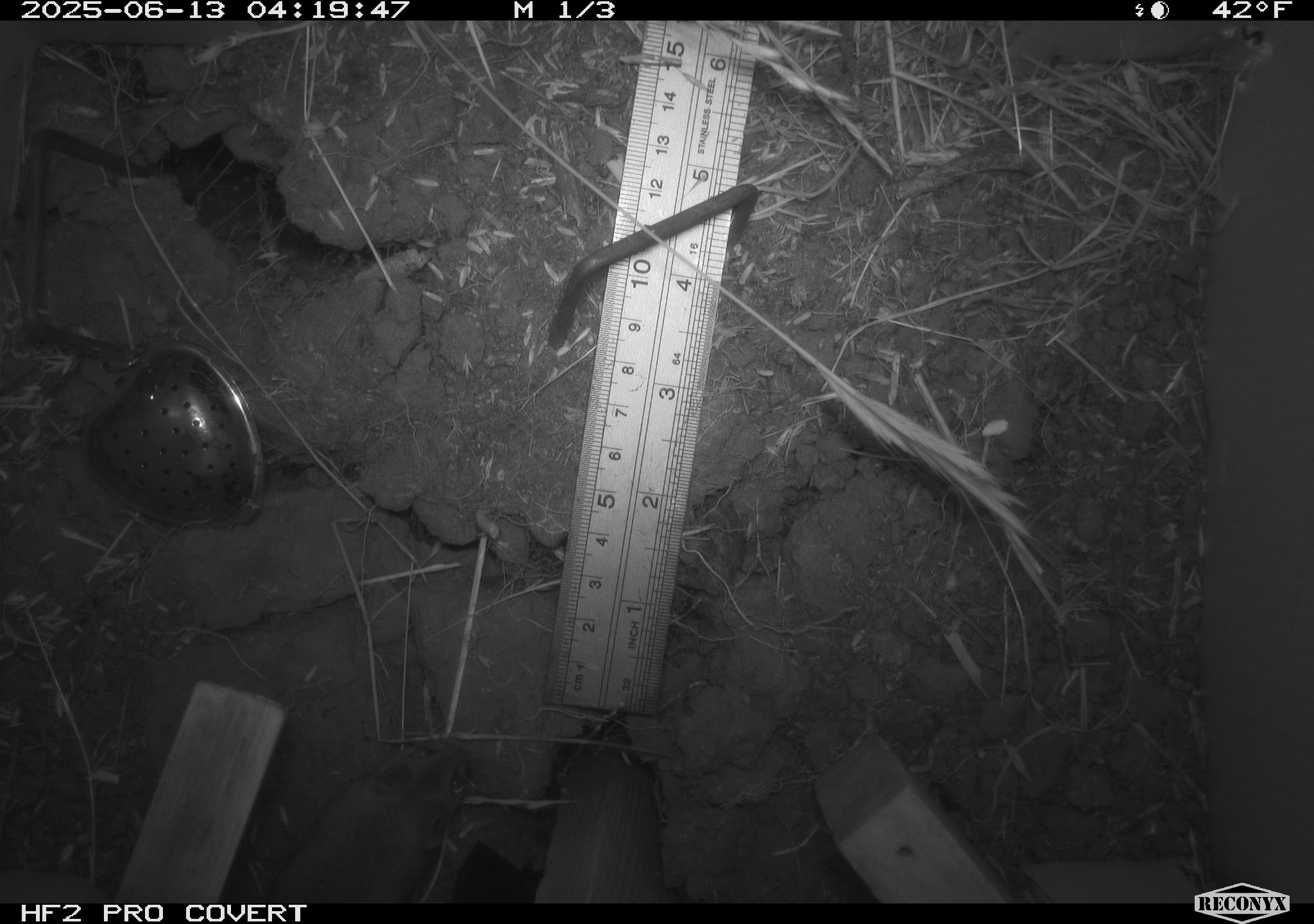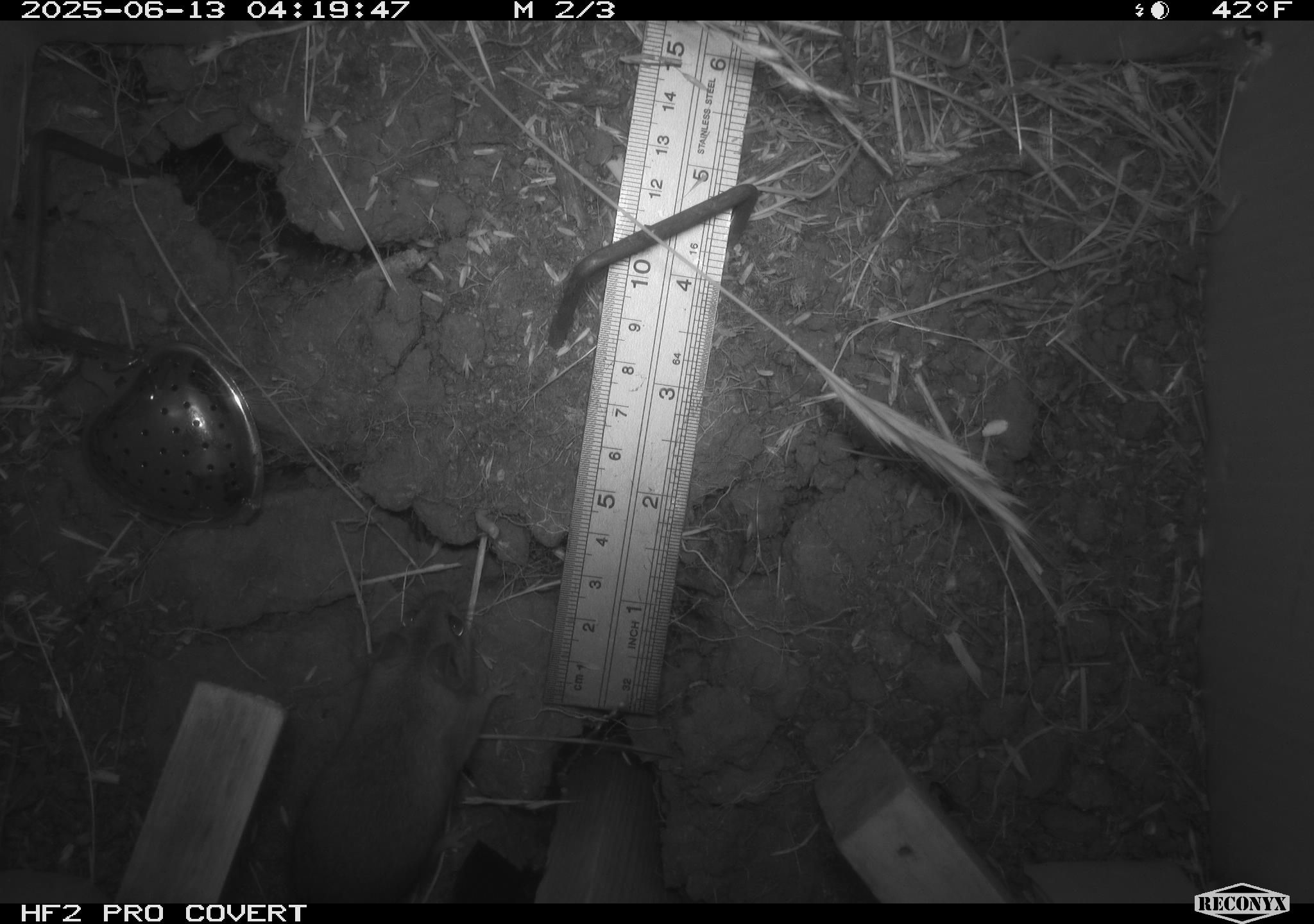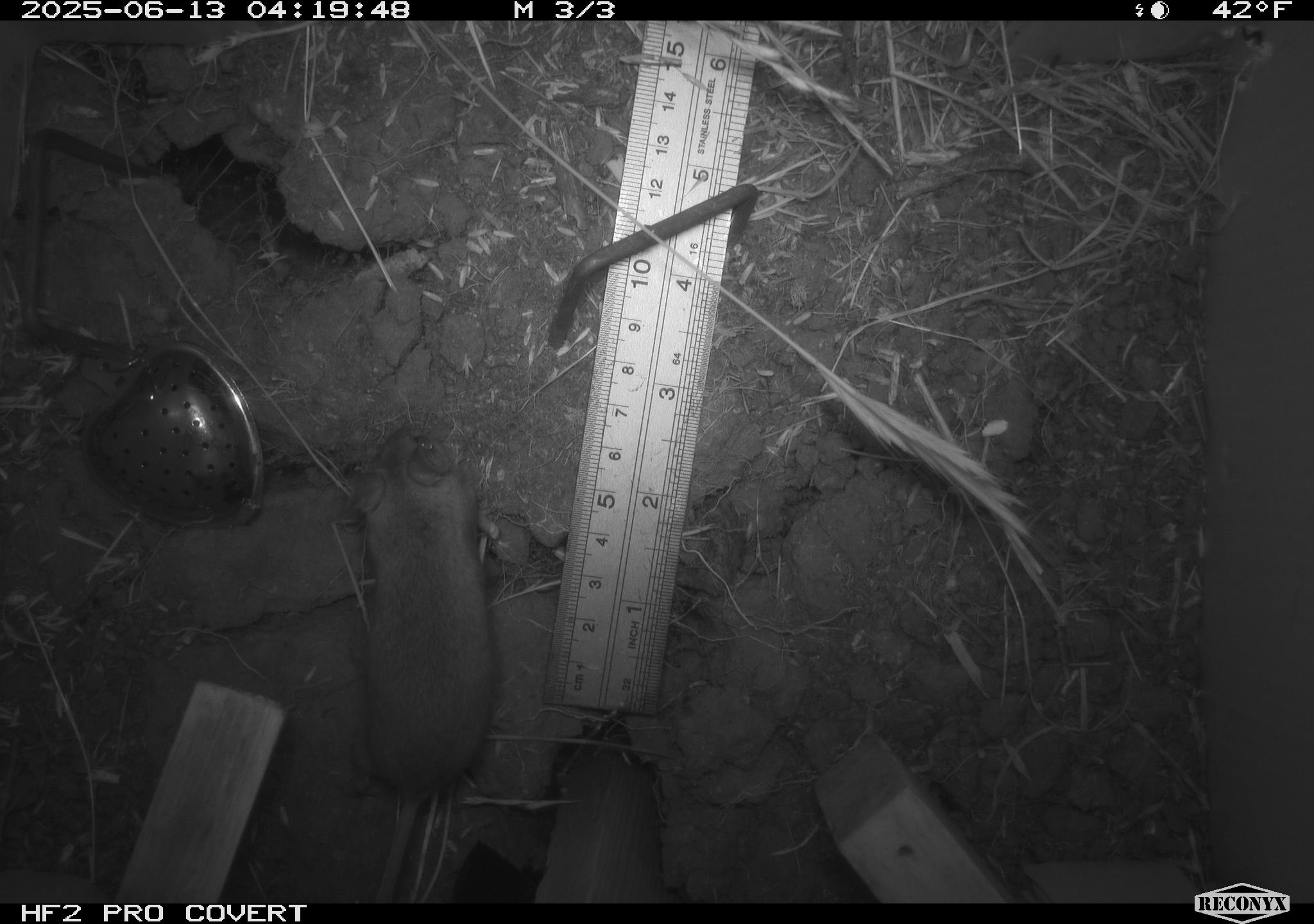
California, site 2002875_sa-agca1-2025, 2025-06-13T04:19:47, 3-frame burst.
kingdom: Animalia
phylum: Chordata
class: Mammalia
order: Rodentia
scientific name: Rodentia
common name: mouse species